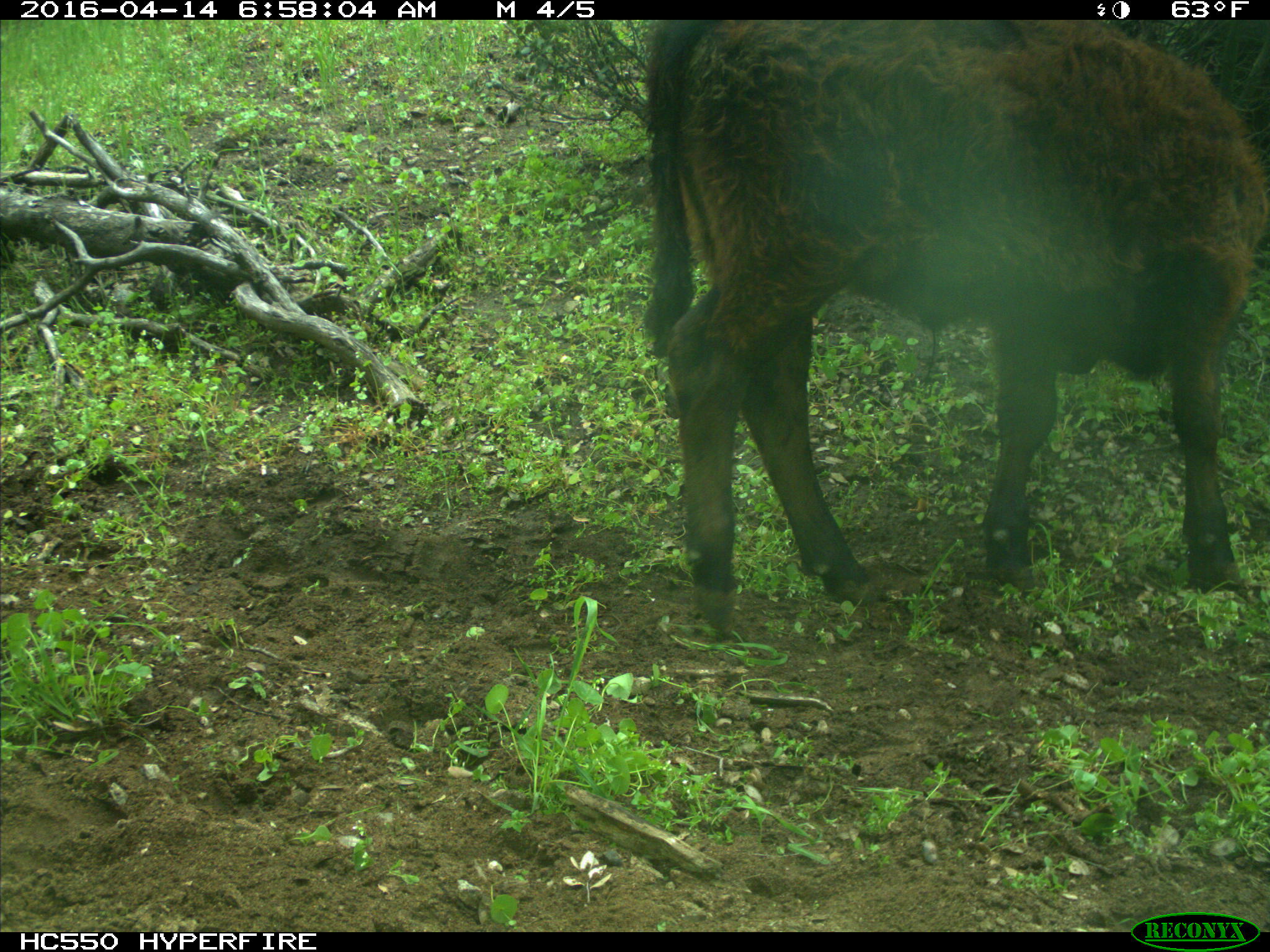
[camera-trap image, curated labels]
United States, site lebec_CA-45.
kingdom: Animalia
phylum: Chordata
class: Mammalia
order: Artiodactyla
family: Bovidae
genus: Bos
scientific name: Bos taurus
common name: domestic cow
Bos taurus (domestic cow).